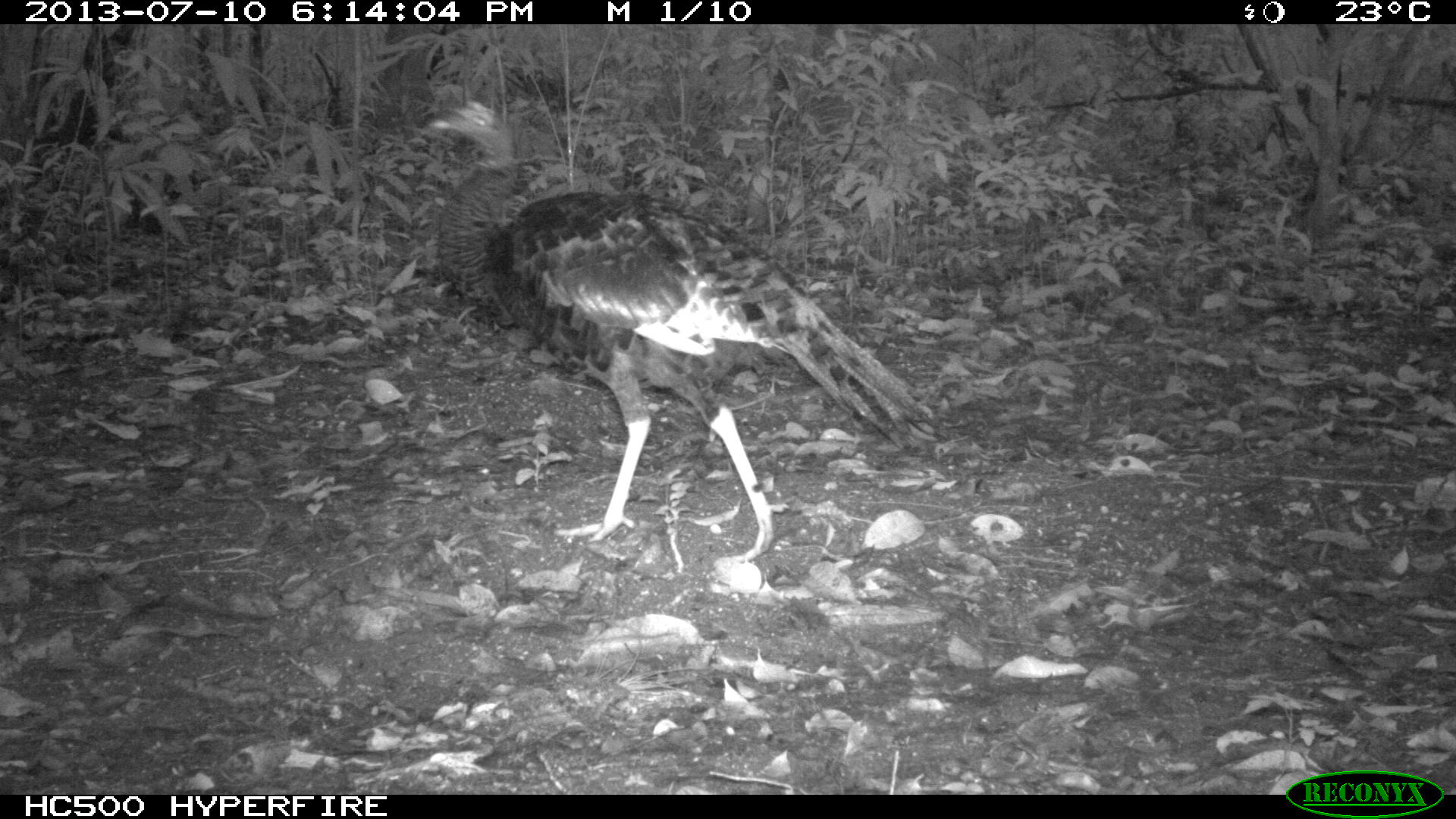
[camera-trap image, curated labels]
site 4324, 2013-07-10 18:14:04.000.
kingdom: Animalia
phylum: Chordata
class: Aves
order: Galliformes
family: Phasianidae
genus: Meleagris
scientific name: Meleagris ocellata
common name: ocellated turkey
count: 1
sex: female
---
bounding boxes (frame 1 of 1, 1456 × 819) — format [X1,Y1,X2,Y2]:
meleagris ocellata: [397,96,947,568]